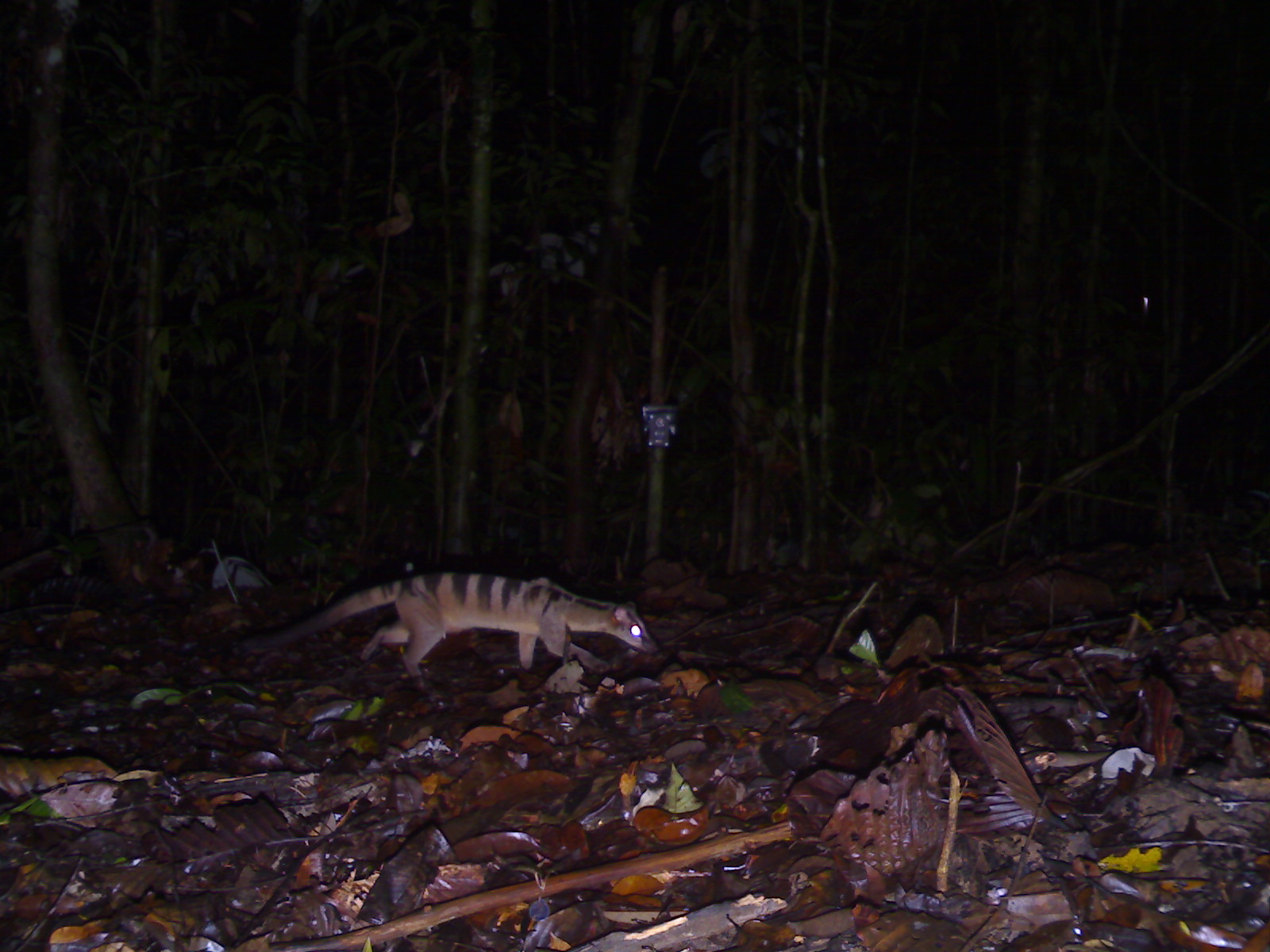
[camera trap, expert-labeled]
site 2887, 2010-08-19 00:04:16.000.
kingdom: Animalia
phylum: Chordata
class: Mammalia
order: Carnivora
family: Viverridae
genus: Hemigalus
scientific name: Hemigalus derbyanus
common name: banded civet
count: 1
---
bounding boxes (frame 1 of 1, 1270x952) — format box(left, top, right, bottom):
hemigalus derbyanus: box(240, 569, 658, 691)